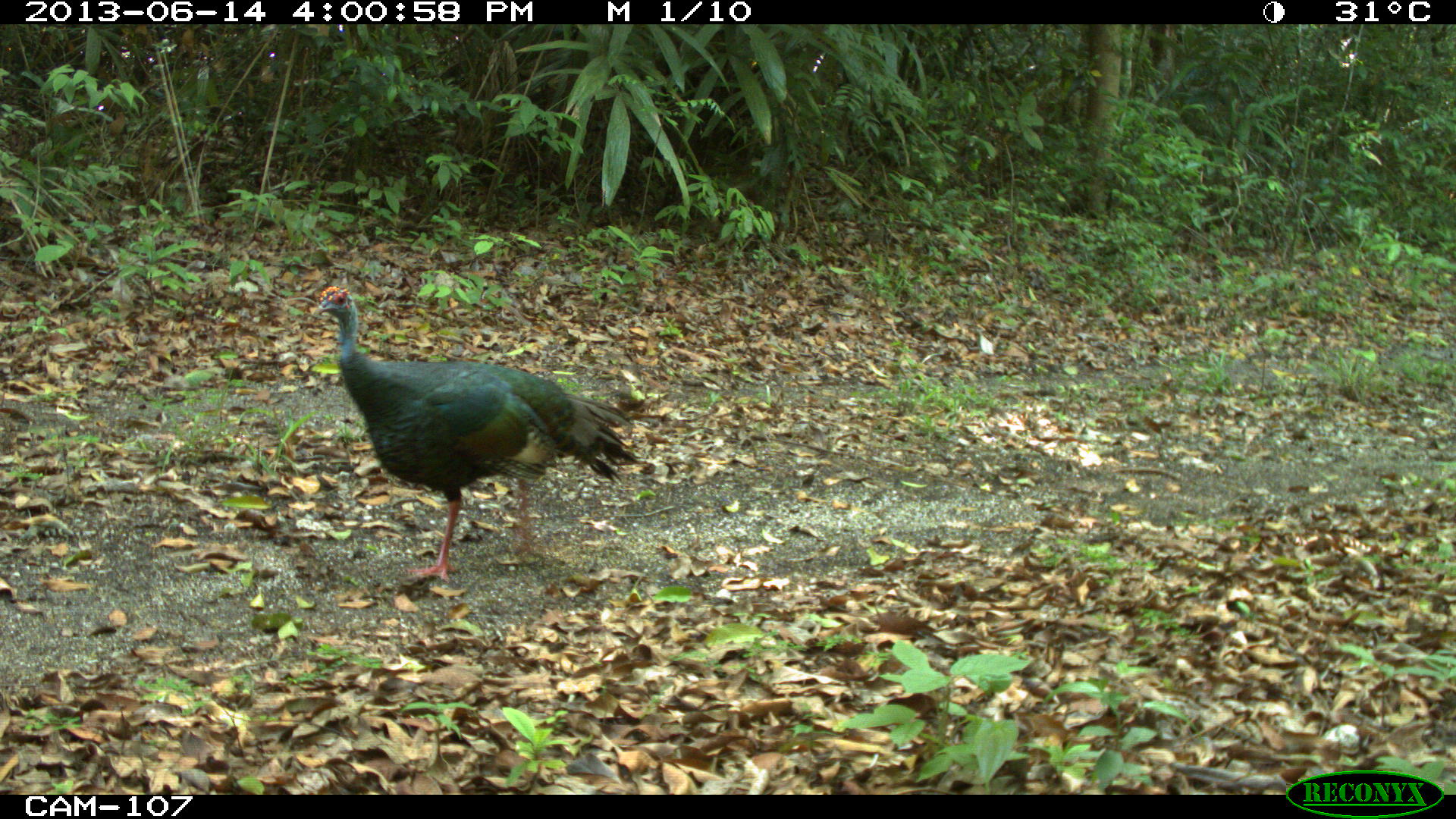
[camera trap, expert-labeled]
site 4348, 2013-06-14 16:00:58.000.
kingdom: Animalia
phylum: Chordata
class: Aves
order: Galliformes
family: Phasianidae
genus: Meleagris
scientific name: Meleagris ocellata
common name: ocellated turkey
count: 1